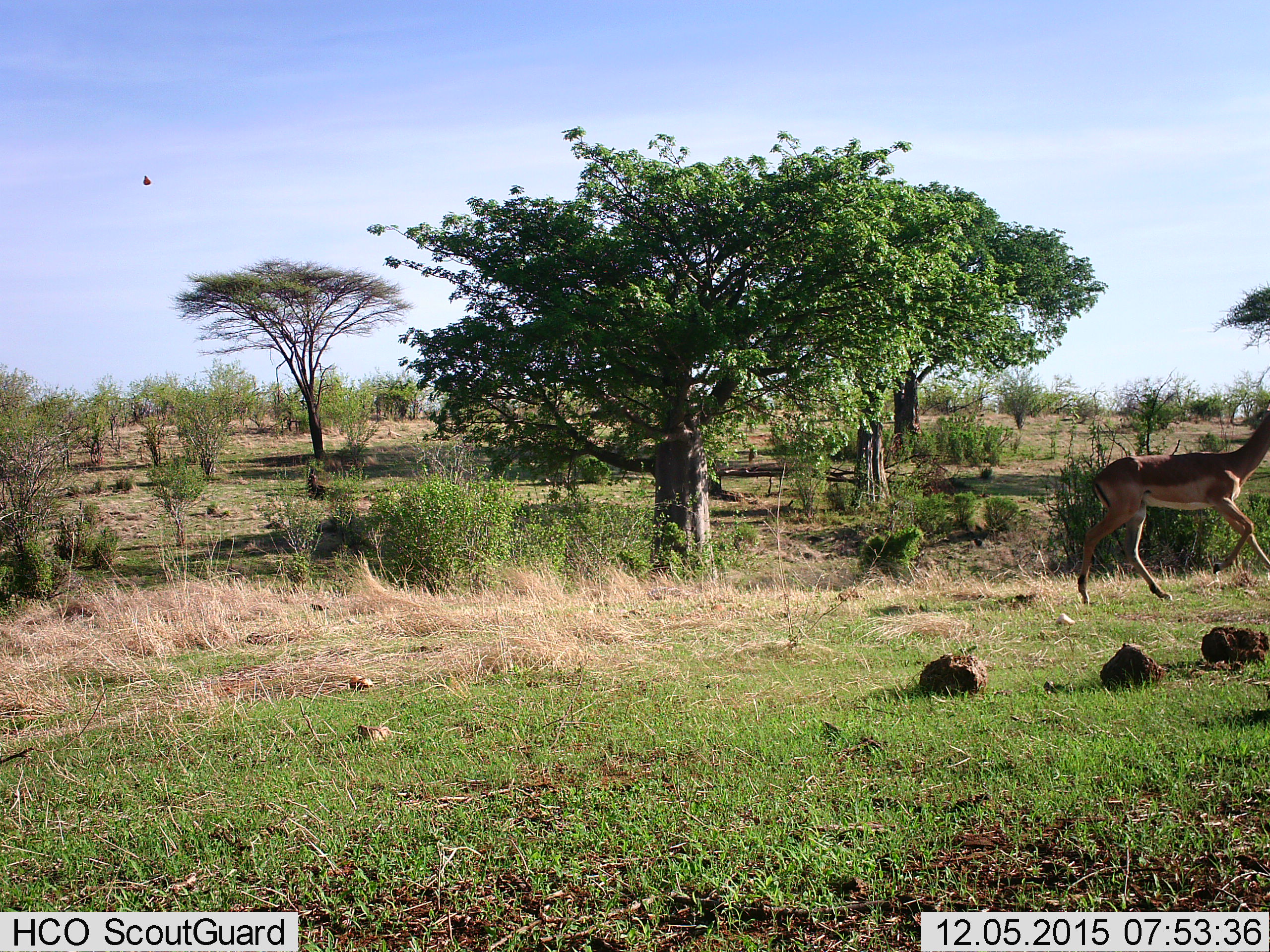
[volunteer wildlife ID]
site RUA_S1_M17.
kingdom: Animalia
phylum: Chordata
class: Mammalia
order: Artiodactyla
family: Bovidae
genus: Aepyceros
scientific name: Aepyceros melampus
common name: impala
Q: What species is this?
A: Impala (Aepyceros melampus).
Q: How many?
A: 1.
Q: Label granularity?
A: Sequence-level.